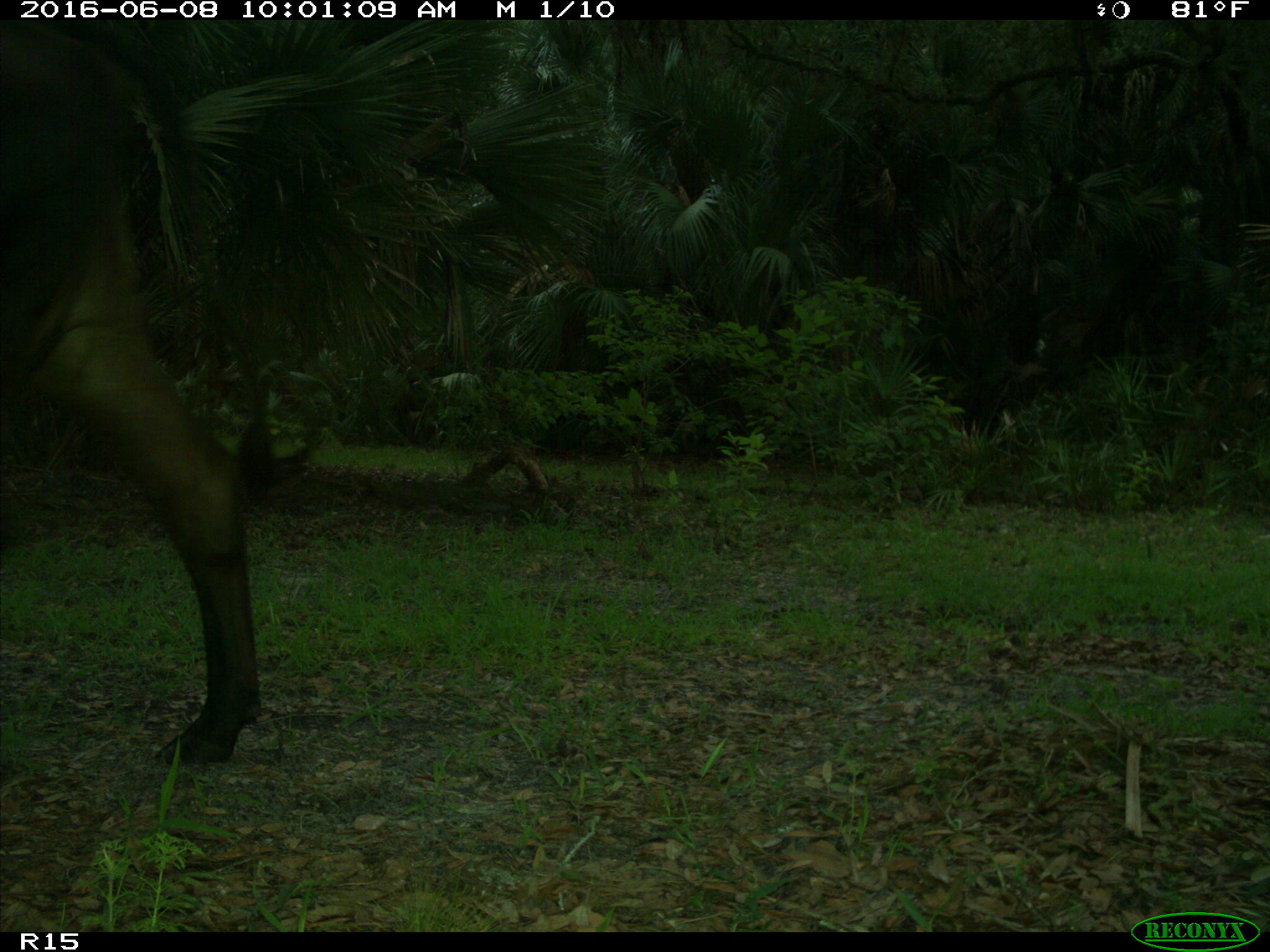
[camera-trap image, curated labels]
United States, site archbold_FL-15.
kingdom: Animalia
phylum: Chordata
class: Mammalia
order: Artiodactyla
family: Bovidae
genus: Bos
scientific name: Bos taurus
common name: domestic cow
Bos taurus (domestic cow).